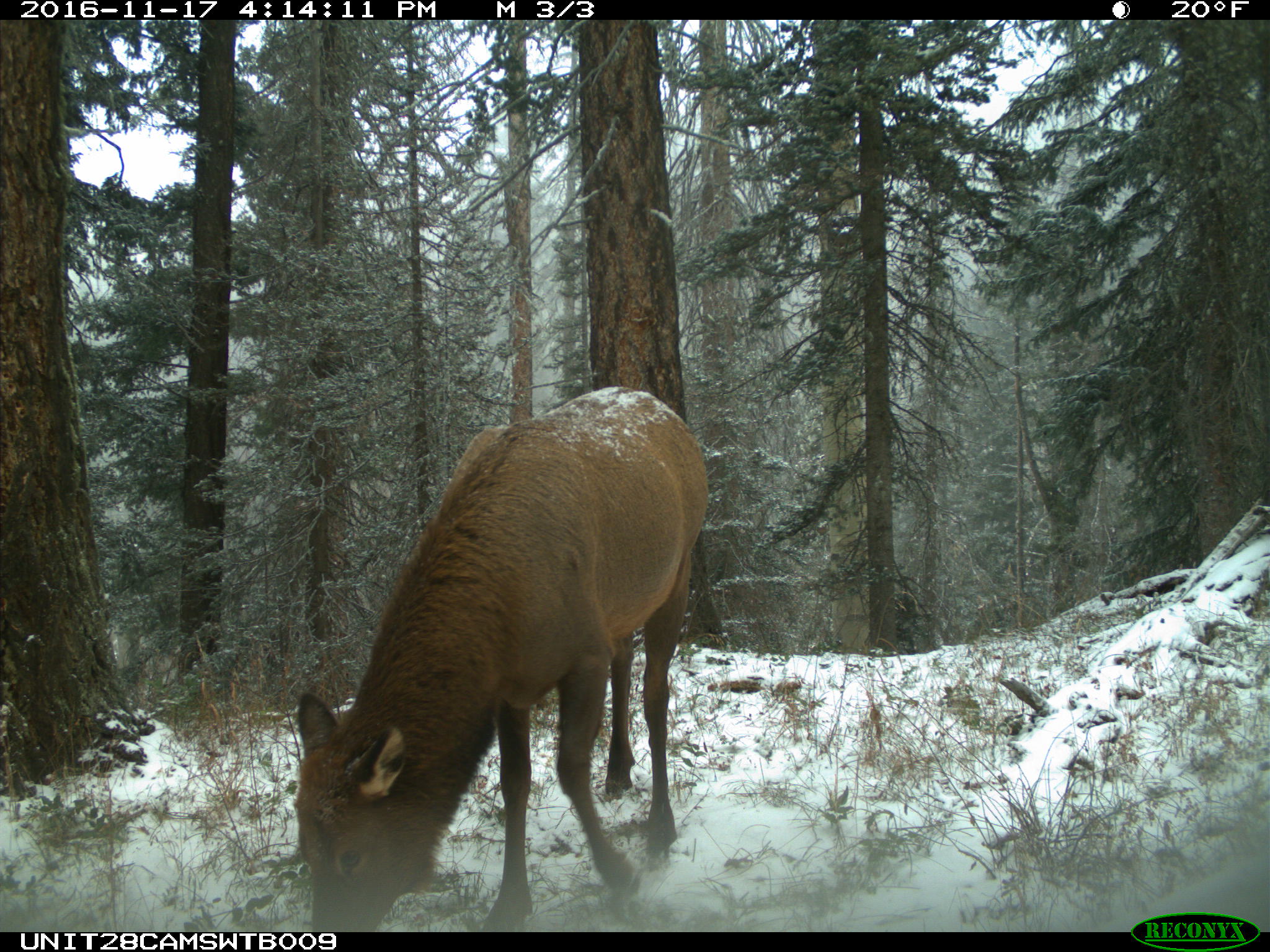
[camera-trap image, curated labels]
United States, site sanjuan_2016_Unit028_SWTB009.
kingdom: Animalia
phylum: Chordata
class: Mammalia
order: Artiodactyla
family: Cervidae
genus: Cervus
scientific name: Cervus elaphus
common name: red deer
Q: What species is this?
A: Cervus elaphus (red deer).